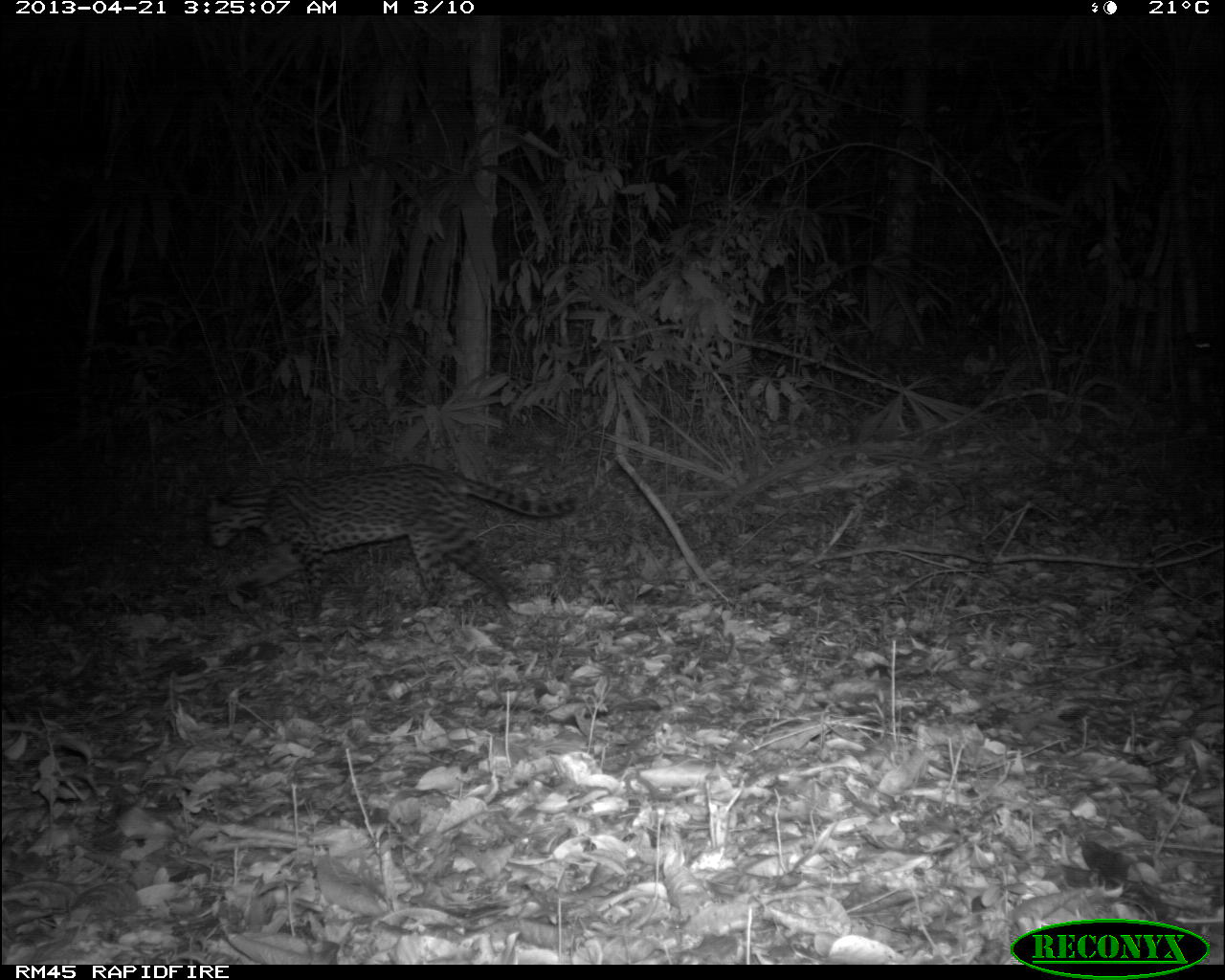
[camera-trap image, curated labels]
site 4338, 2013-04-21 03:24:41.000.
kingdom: Animalia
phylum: Chordata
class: Mammalia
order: Carnivora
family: Felidae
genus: Leopardus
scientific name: Leopardus pardalis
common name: ocelot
Leopardus pardalis (ocelot), count 1.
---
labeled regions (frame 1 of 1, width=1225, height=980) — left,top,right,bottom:
leopardus pardalis: 207,463,577,611